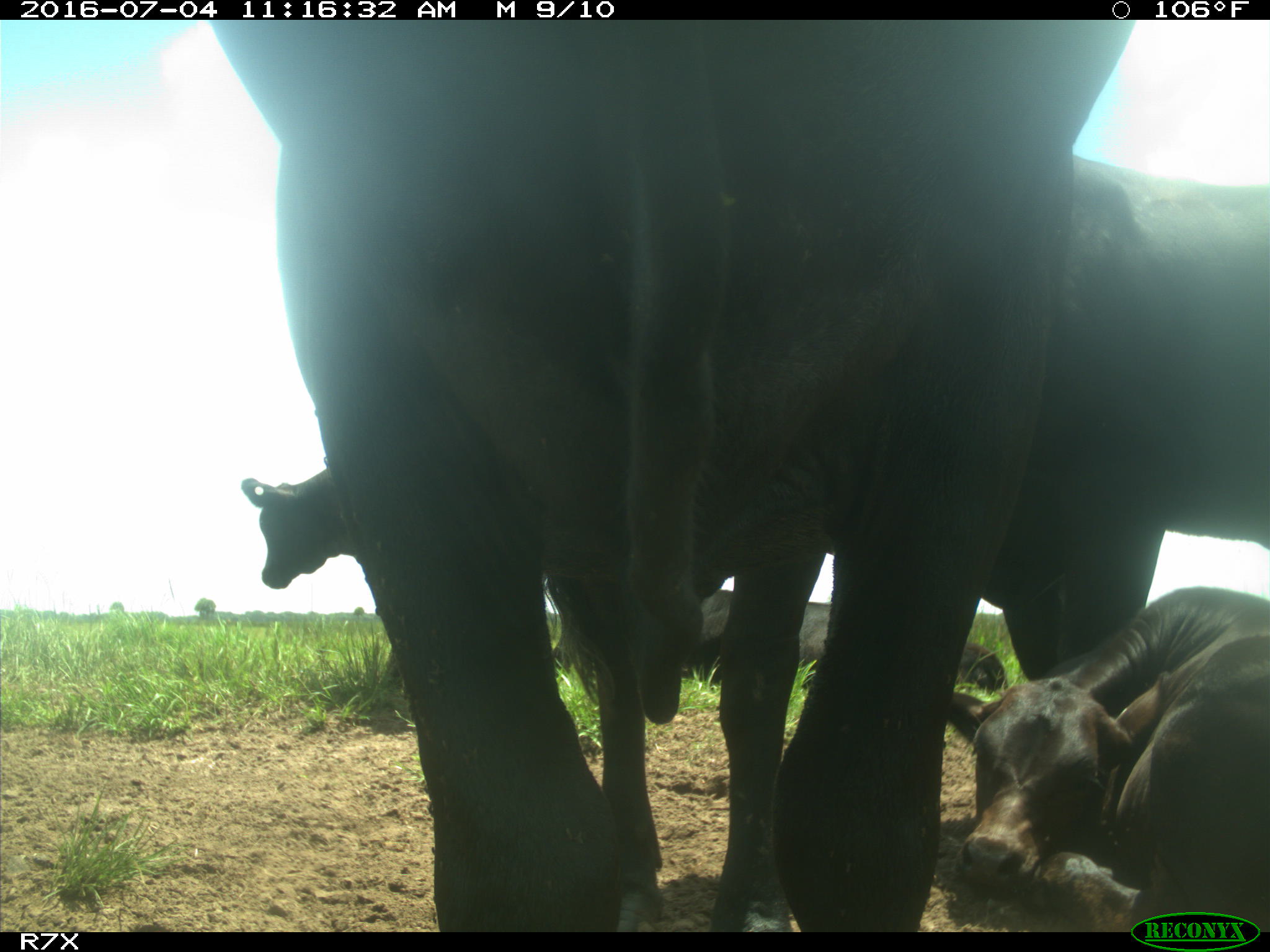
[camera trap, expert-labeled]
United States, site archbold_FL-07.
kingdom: Animalia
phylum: Chordata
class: Mammalia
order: Artiodactyla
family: Bovidae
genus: Bos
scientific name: Bos taurus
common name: domestic cow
Bos taurus (domestic cow).